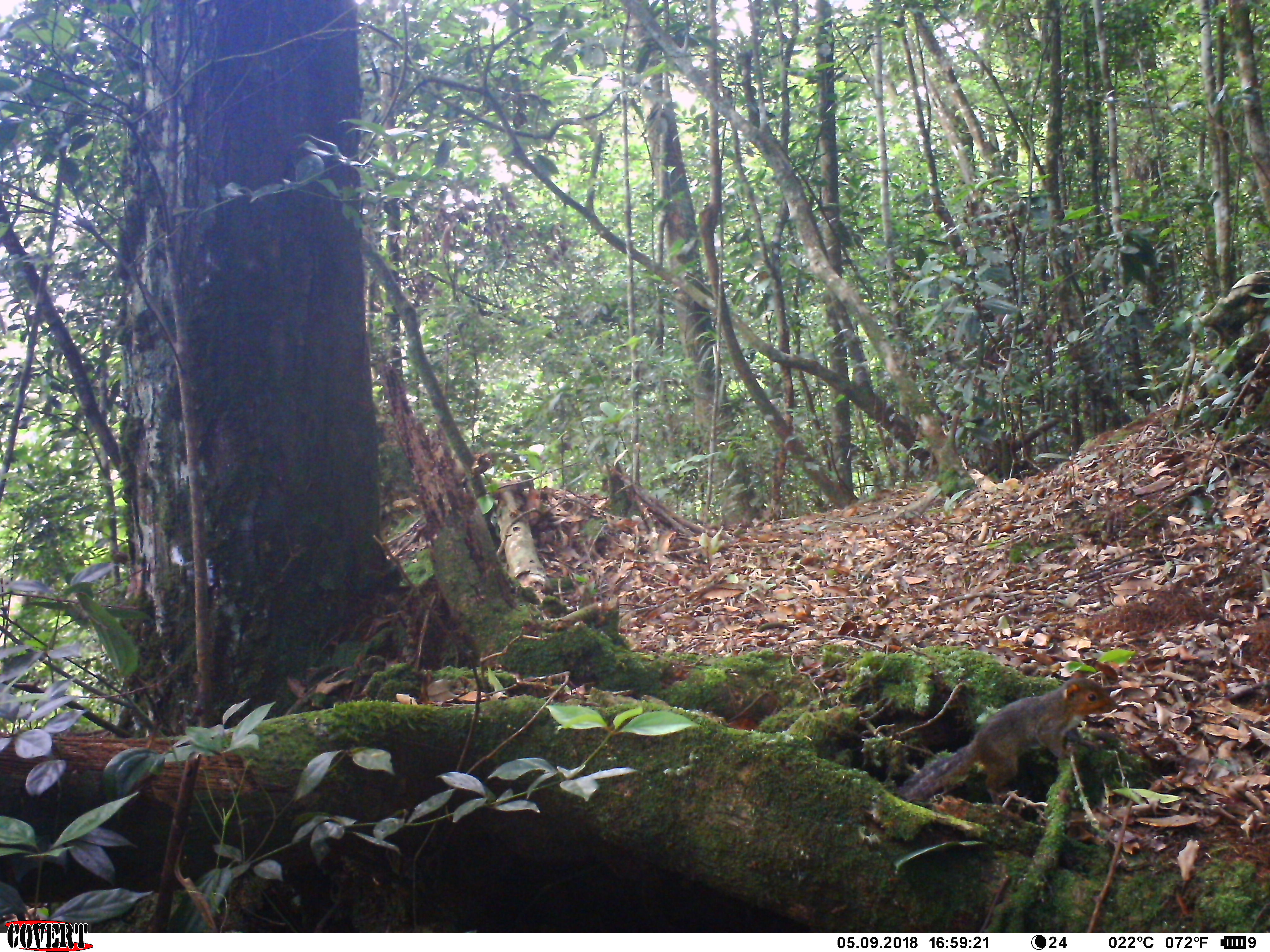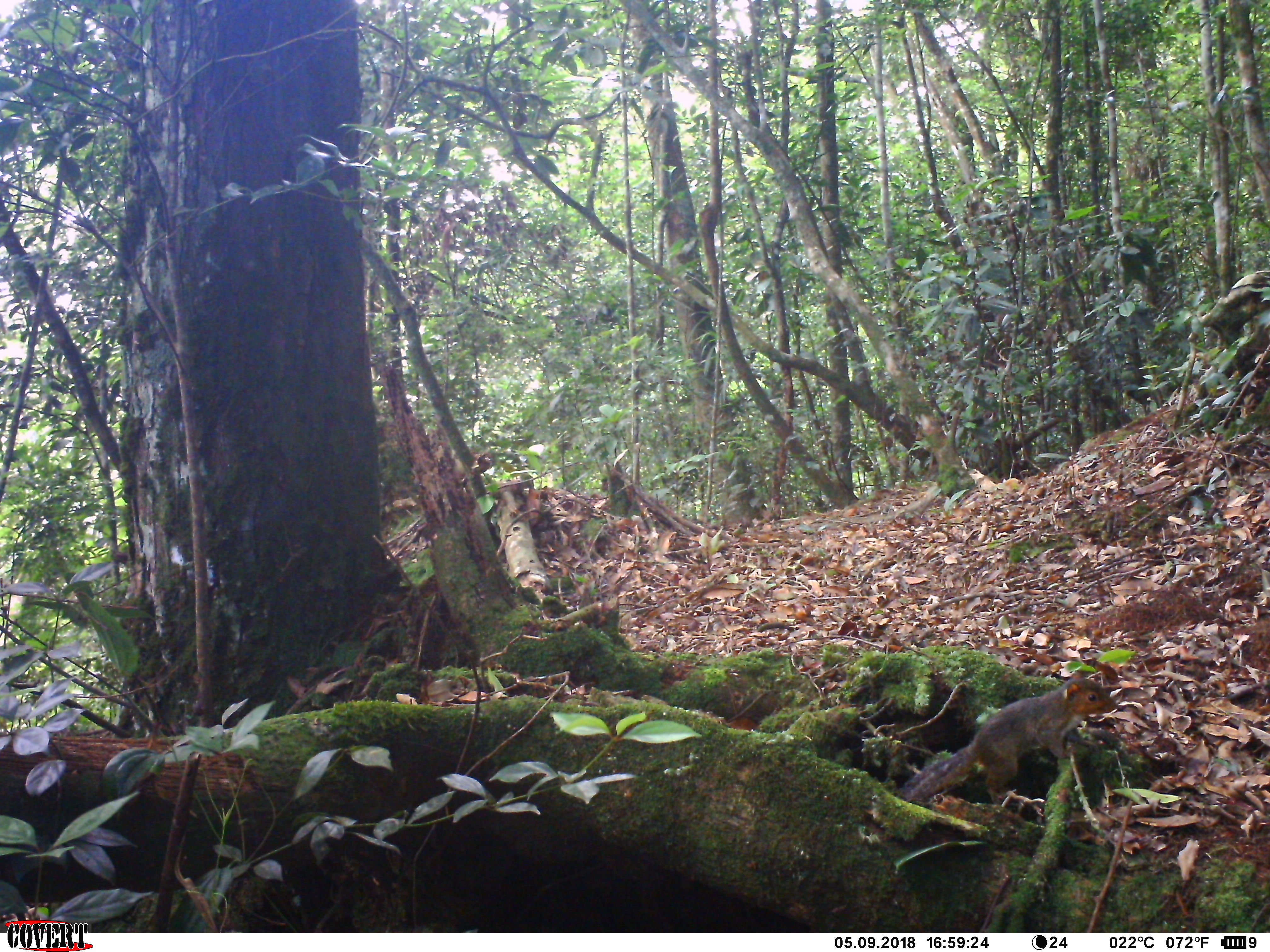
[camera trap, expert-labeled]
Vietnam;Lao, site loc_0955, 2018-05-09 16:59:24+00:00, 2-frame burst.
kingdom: Animalia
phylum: Chordata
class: Mammalia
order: Rodentia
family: Sciuridae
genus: Dremomys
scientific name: Dremomys rufigenis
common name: red-cheeked squirrel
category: red cheeked squirrel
Red cheeked squirrel (red-cheeked squirrel) (Dremomys rufigenis). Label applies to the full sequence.